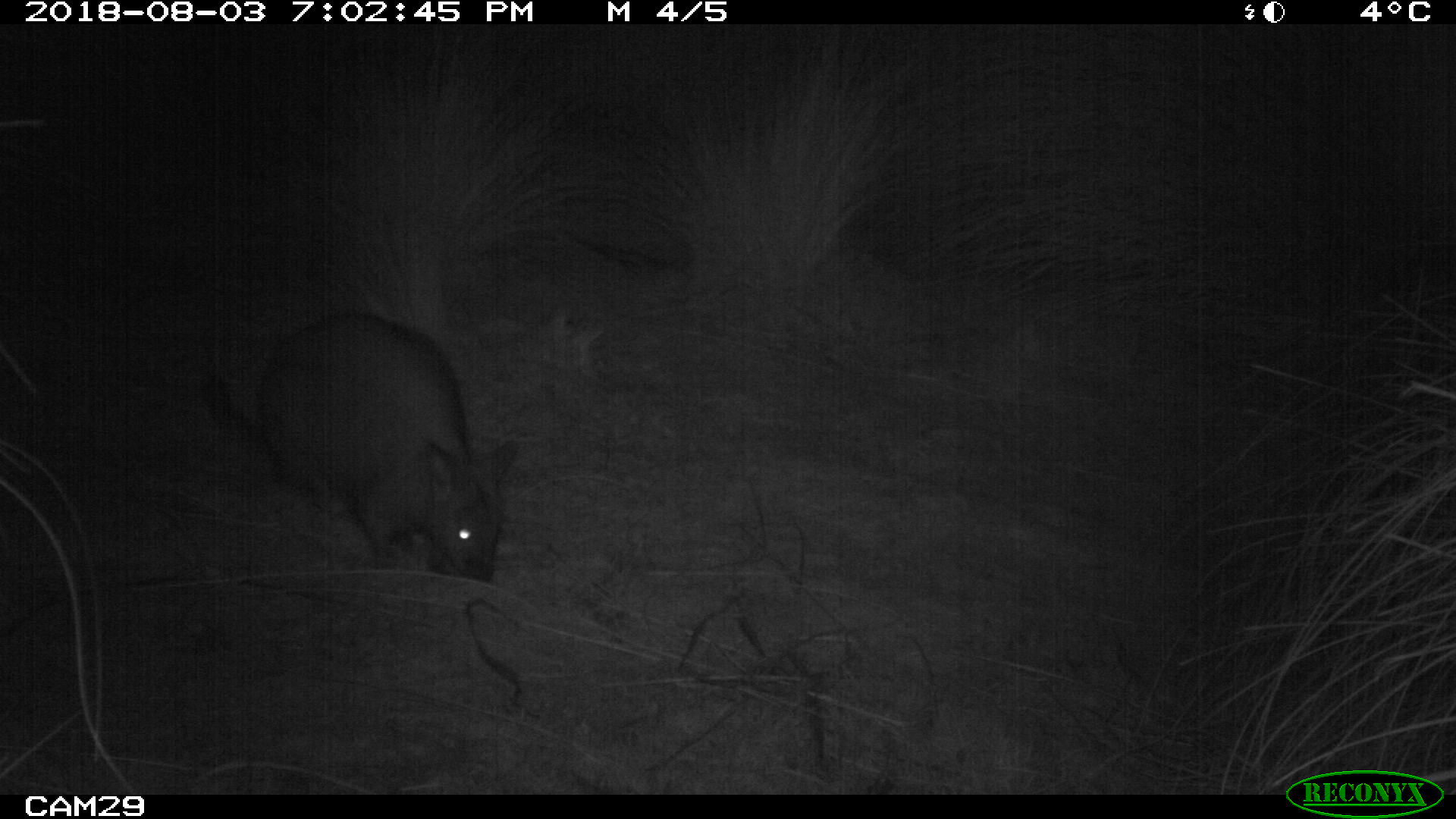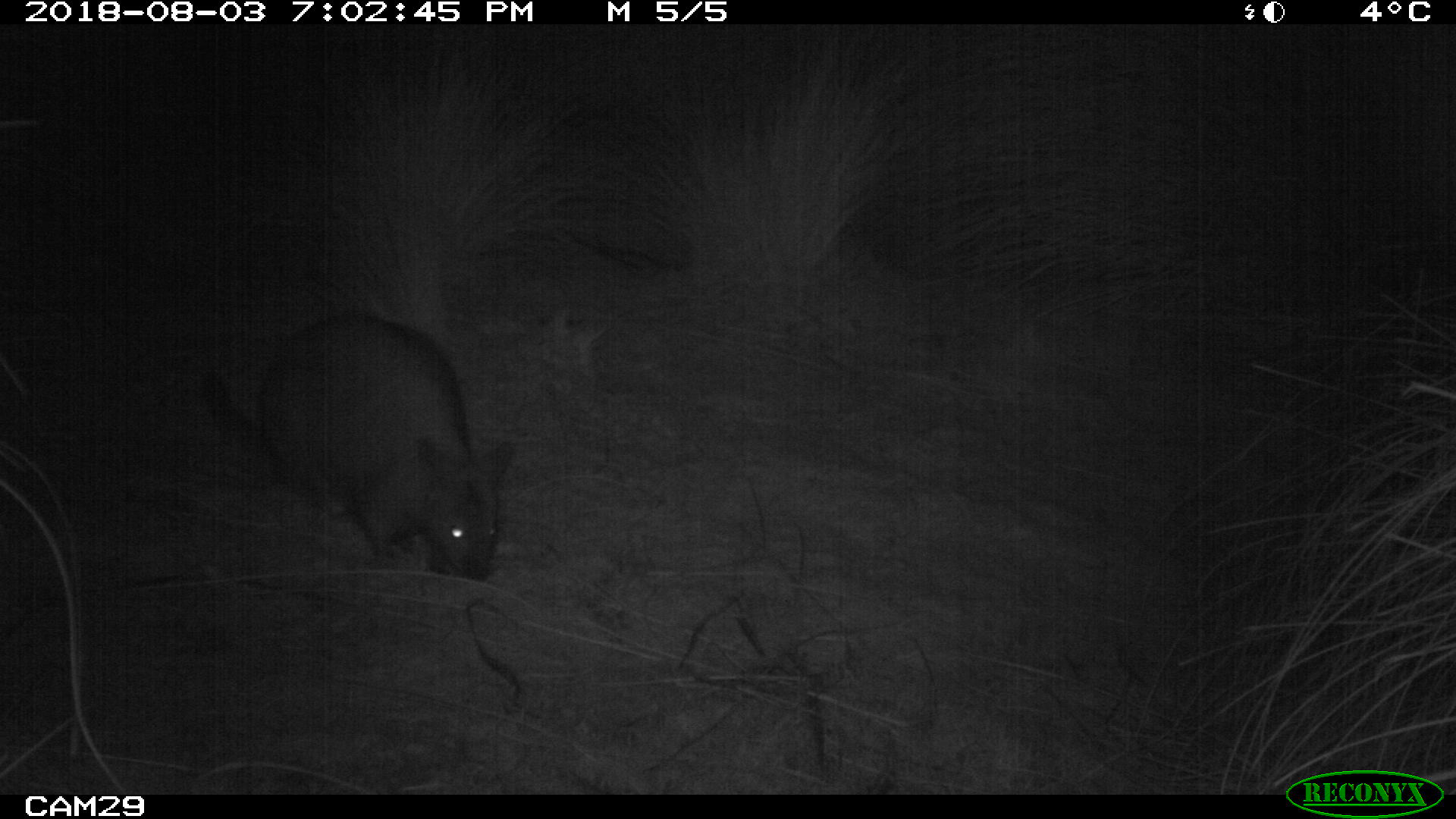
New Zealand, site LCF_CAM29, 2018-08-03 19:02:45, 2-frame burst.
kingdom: Animalia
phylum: Chordata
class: Mammalia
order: Diprotodontia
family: Macropodidae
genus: Notamacropus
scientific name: Notamacropus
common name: wallaby